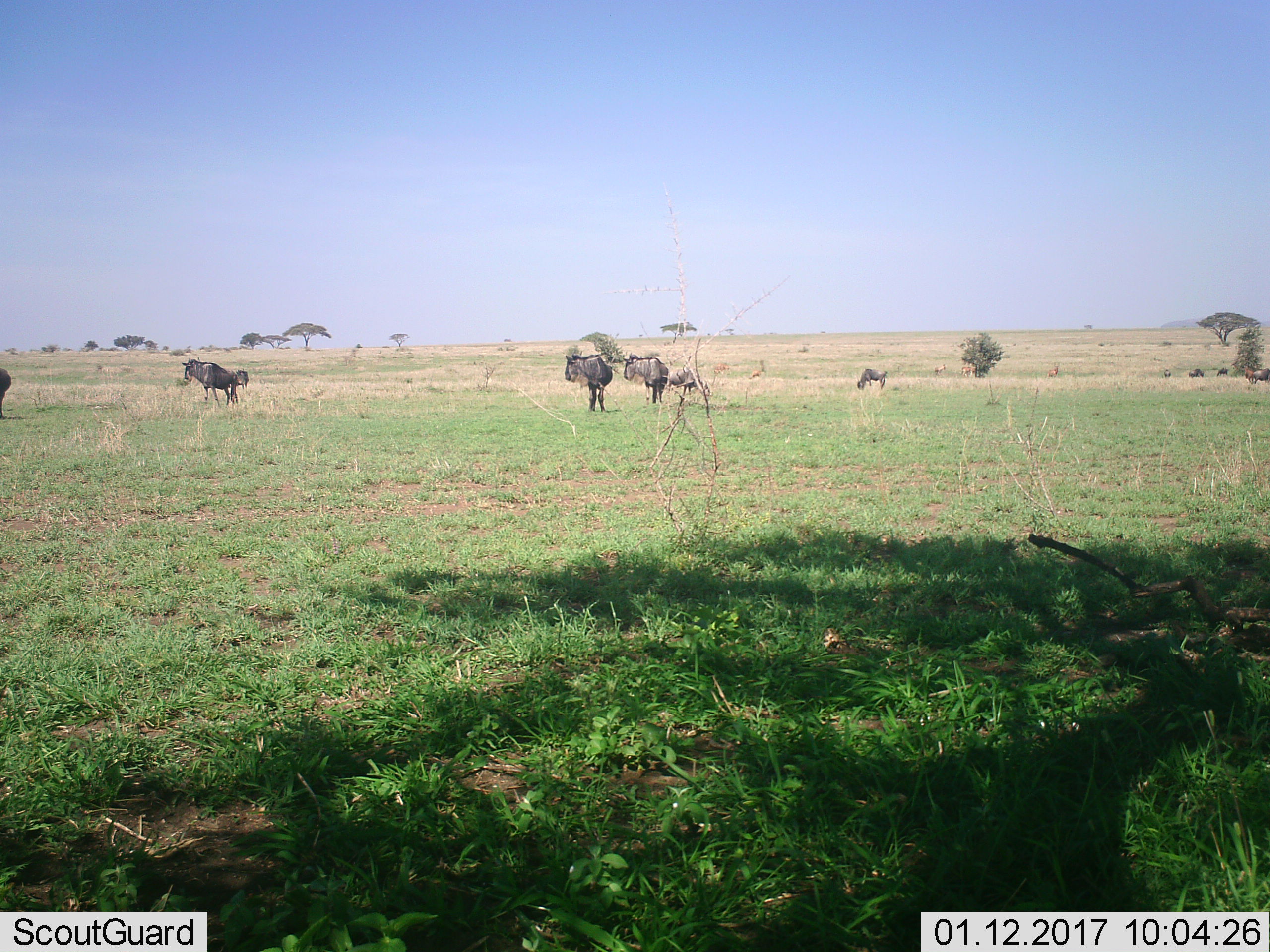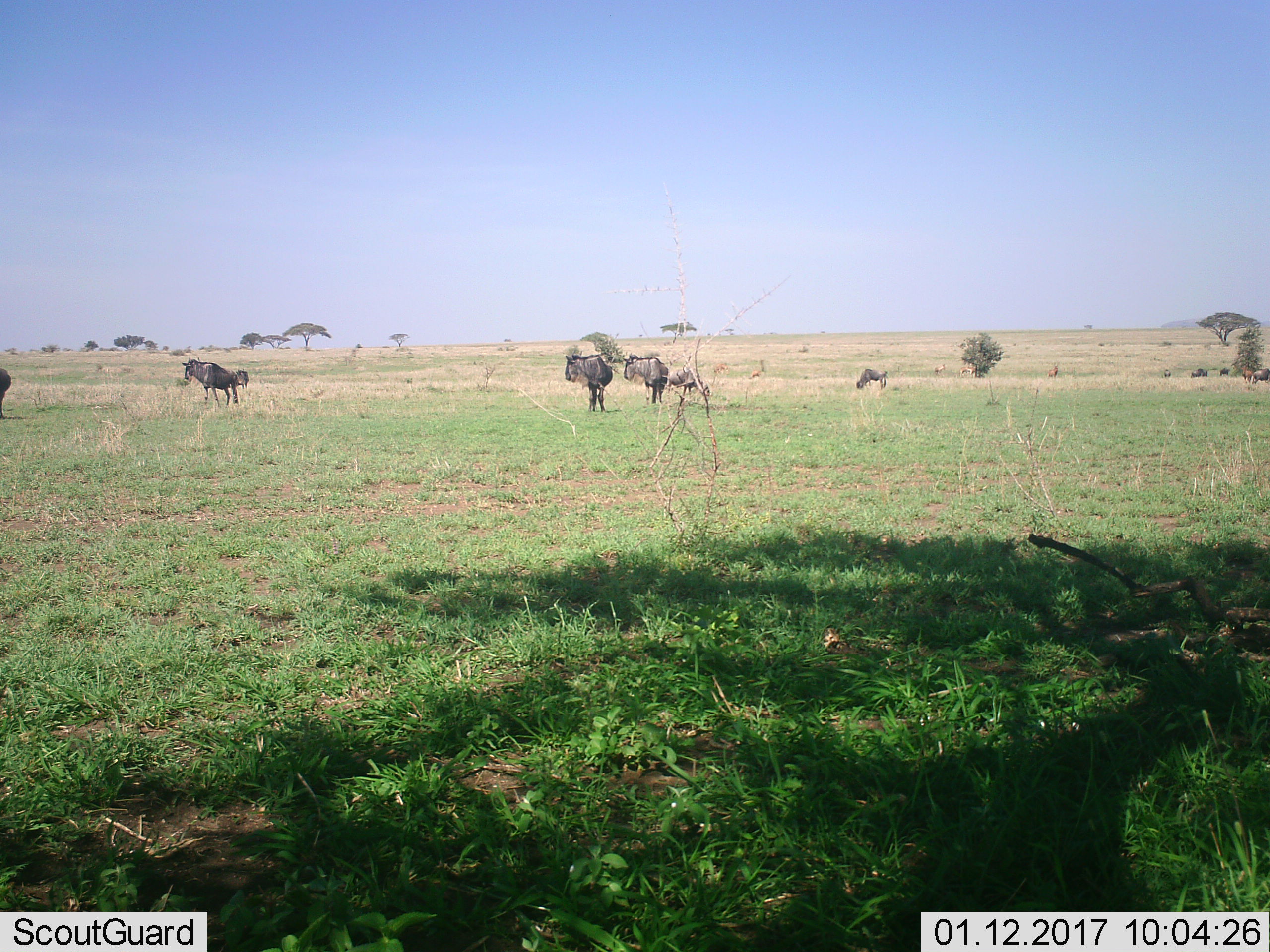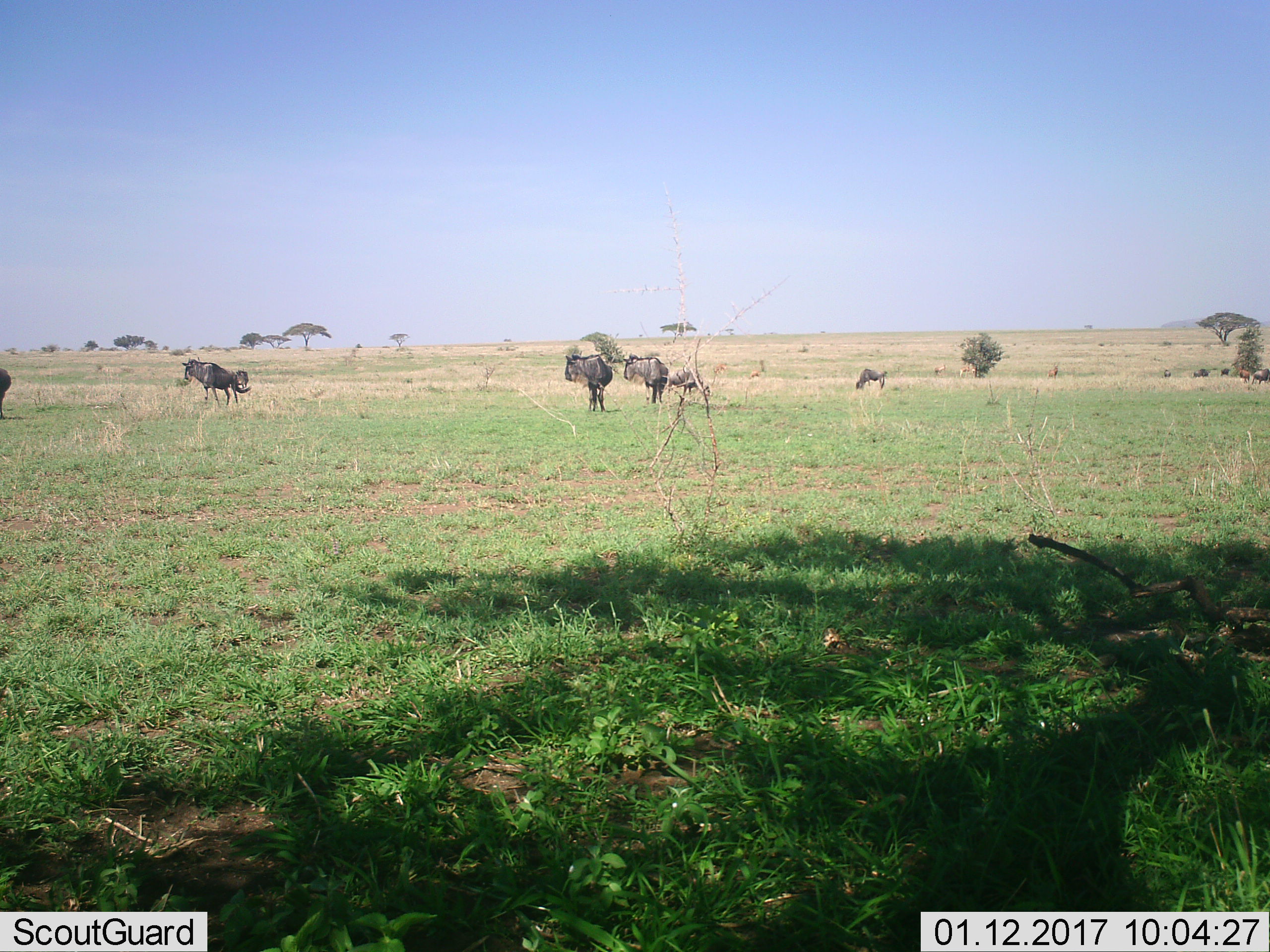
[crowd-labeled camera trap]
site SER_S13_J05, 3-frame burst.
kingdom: Animalia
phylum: Chordata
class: Mammalia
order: Artiodactyla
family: Bovidae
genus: Connochaetes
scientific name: Connochaetes taurinus taurinus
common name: blue wildebeest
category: wildebeestblue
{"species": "wildebeestblue (blue wildebeest) (Connochaetes taurinus taurinus)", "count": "11-50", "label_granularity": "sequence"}